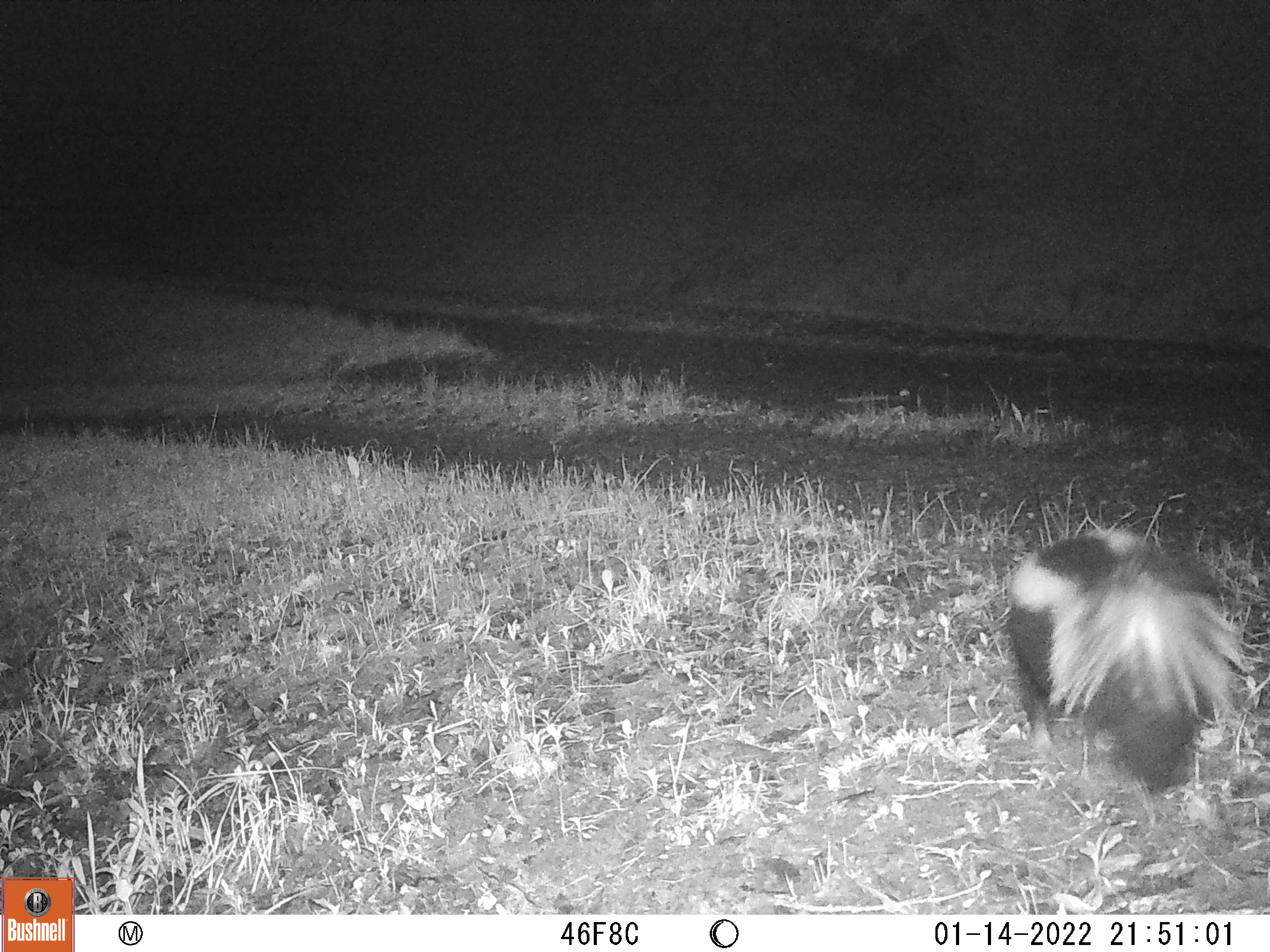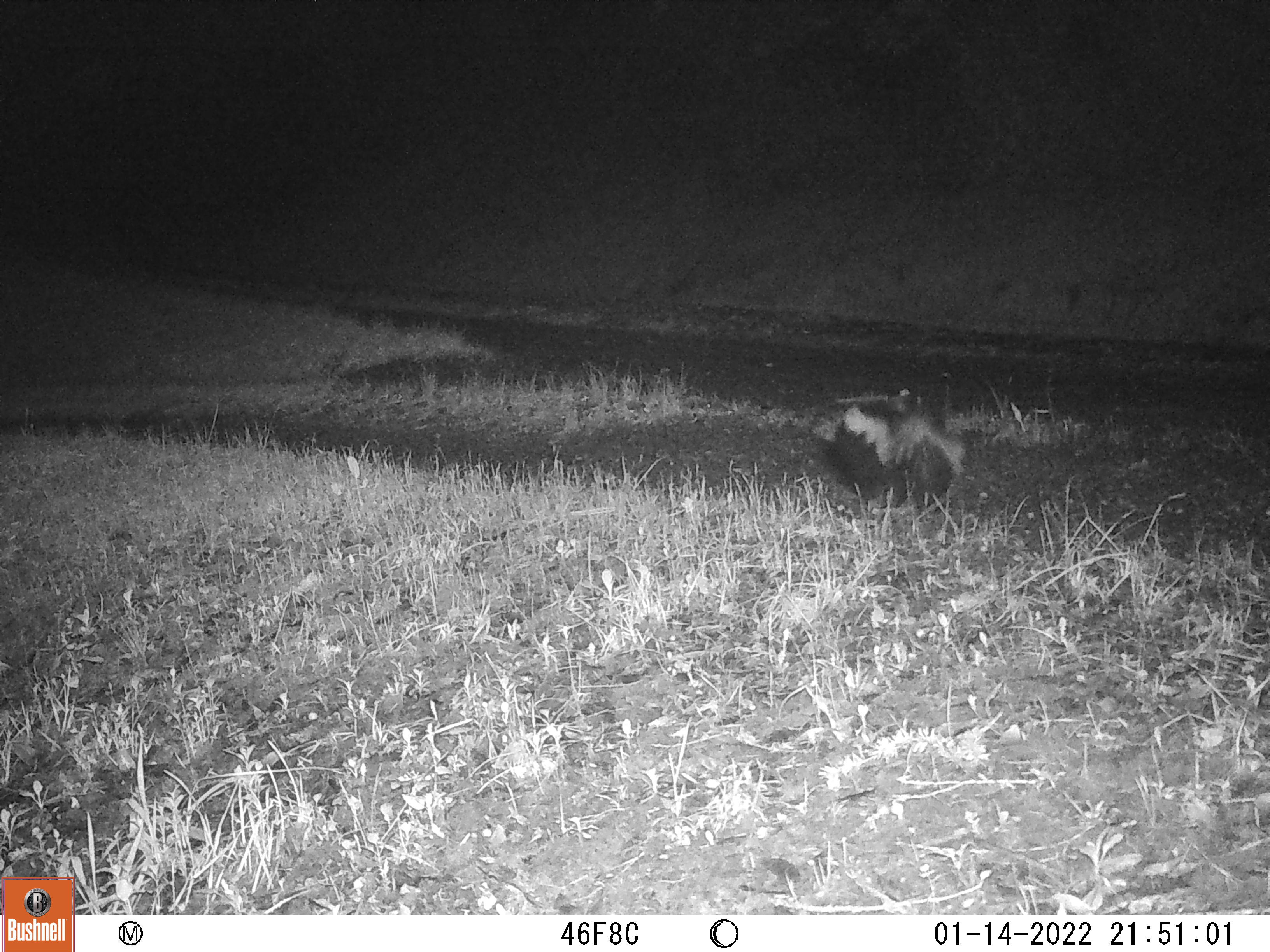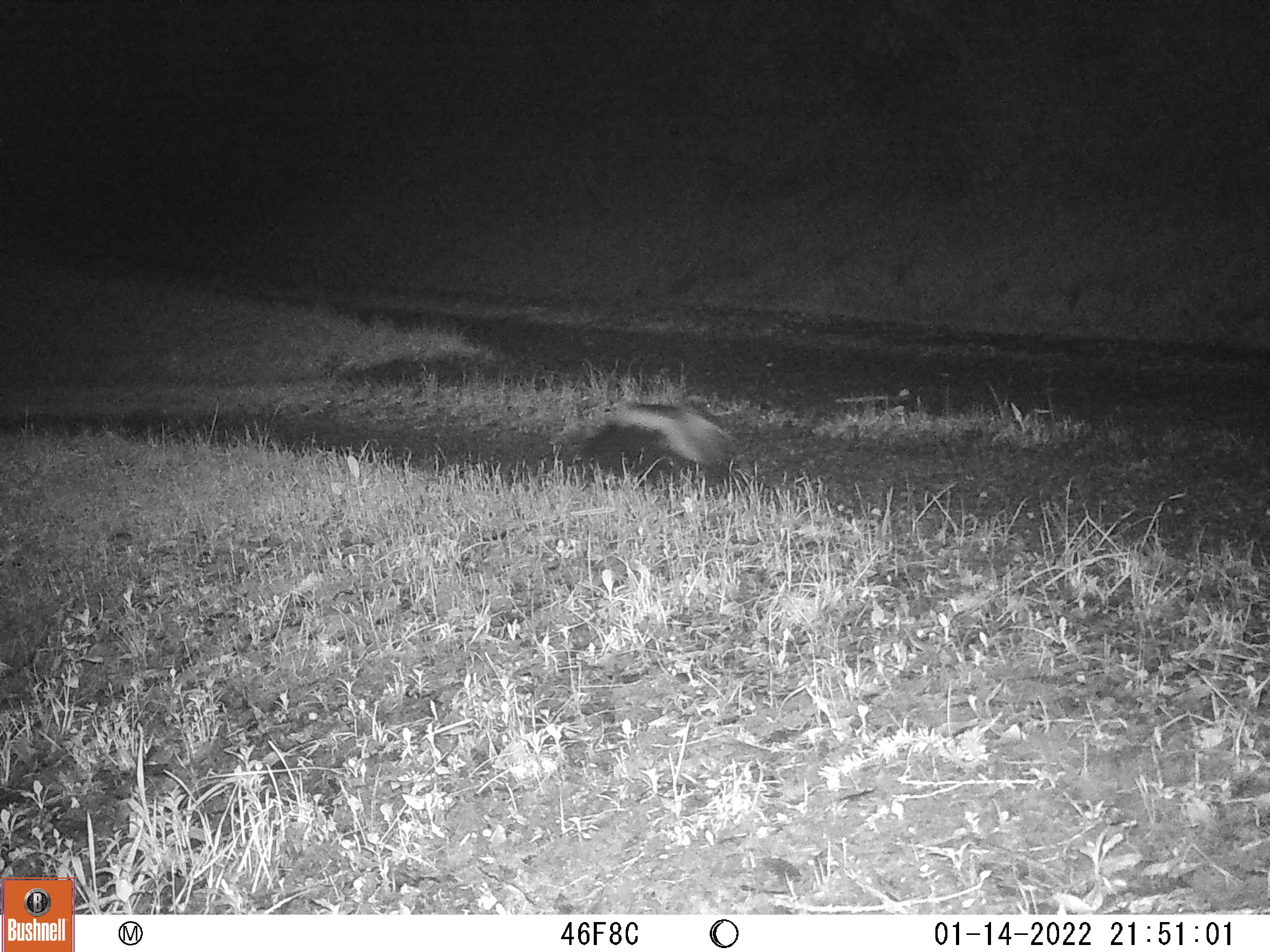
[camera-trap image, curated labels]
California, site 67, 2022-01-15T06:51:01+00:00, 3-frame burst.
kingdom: Animalia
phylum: Chordata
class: Mammalia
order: Carnivora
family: Mephitidae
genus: Mephitis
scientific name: Mephitis mephitis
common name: striped skunk